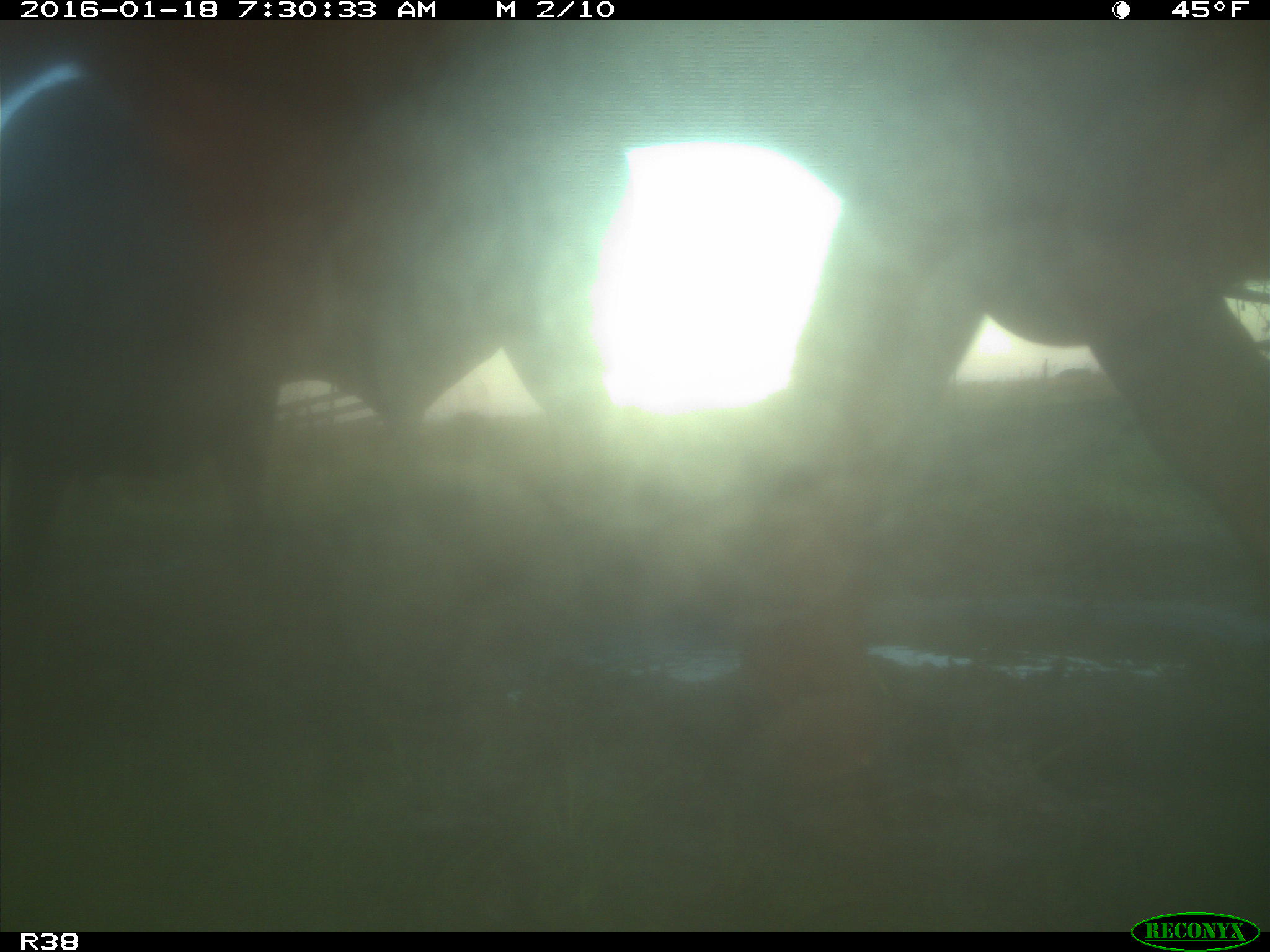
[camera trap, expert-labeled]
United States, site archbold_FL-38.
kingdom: Animalia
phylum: Chordata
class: Mammalia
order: Artiodactyla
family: Bovidae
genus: Bos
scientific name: Bos taurus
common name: domestic cow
Bos taurus (domestic cow).